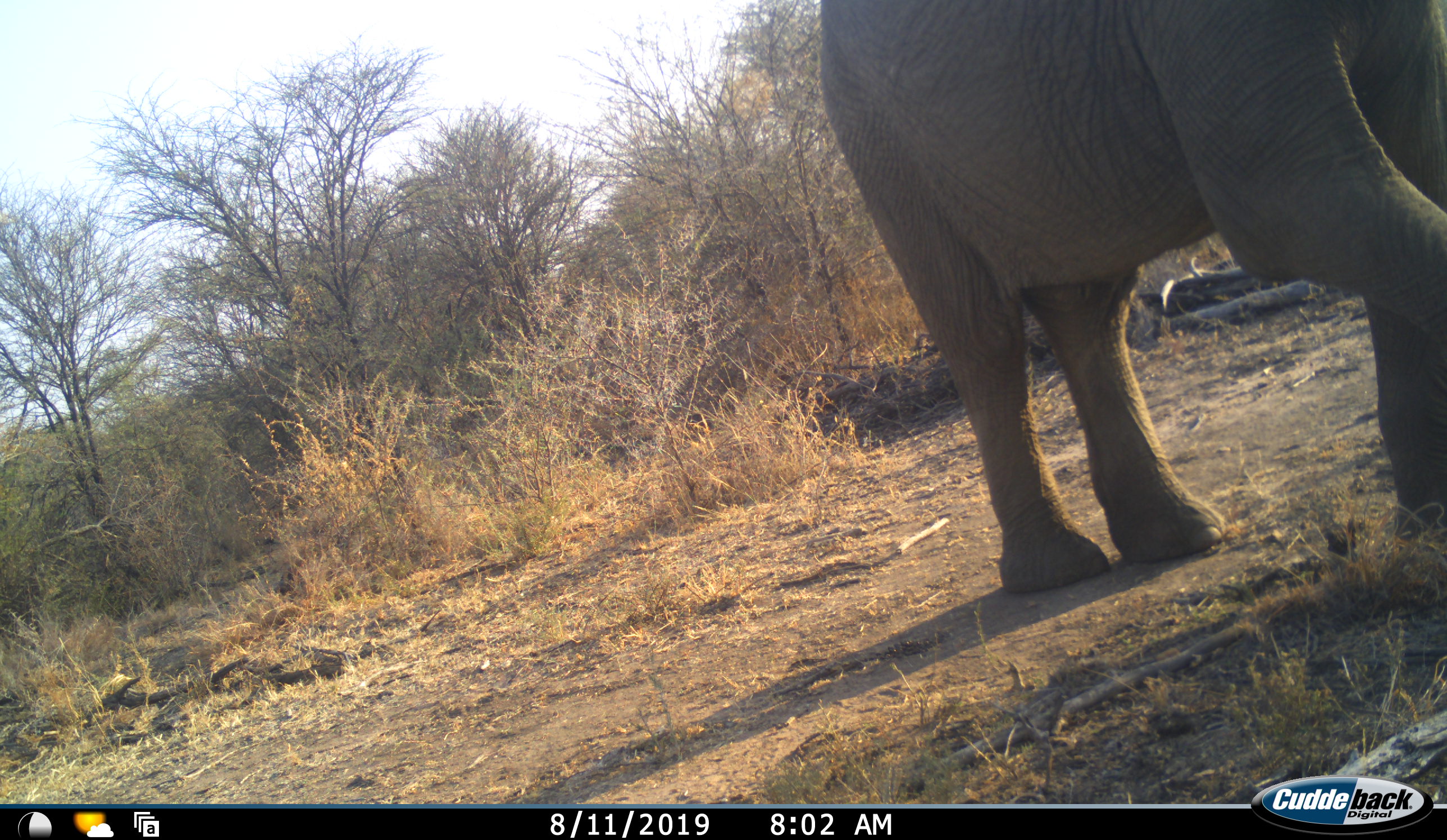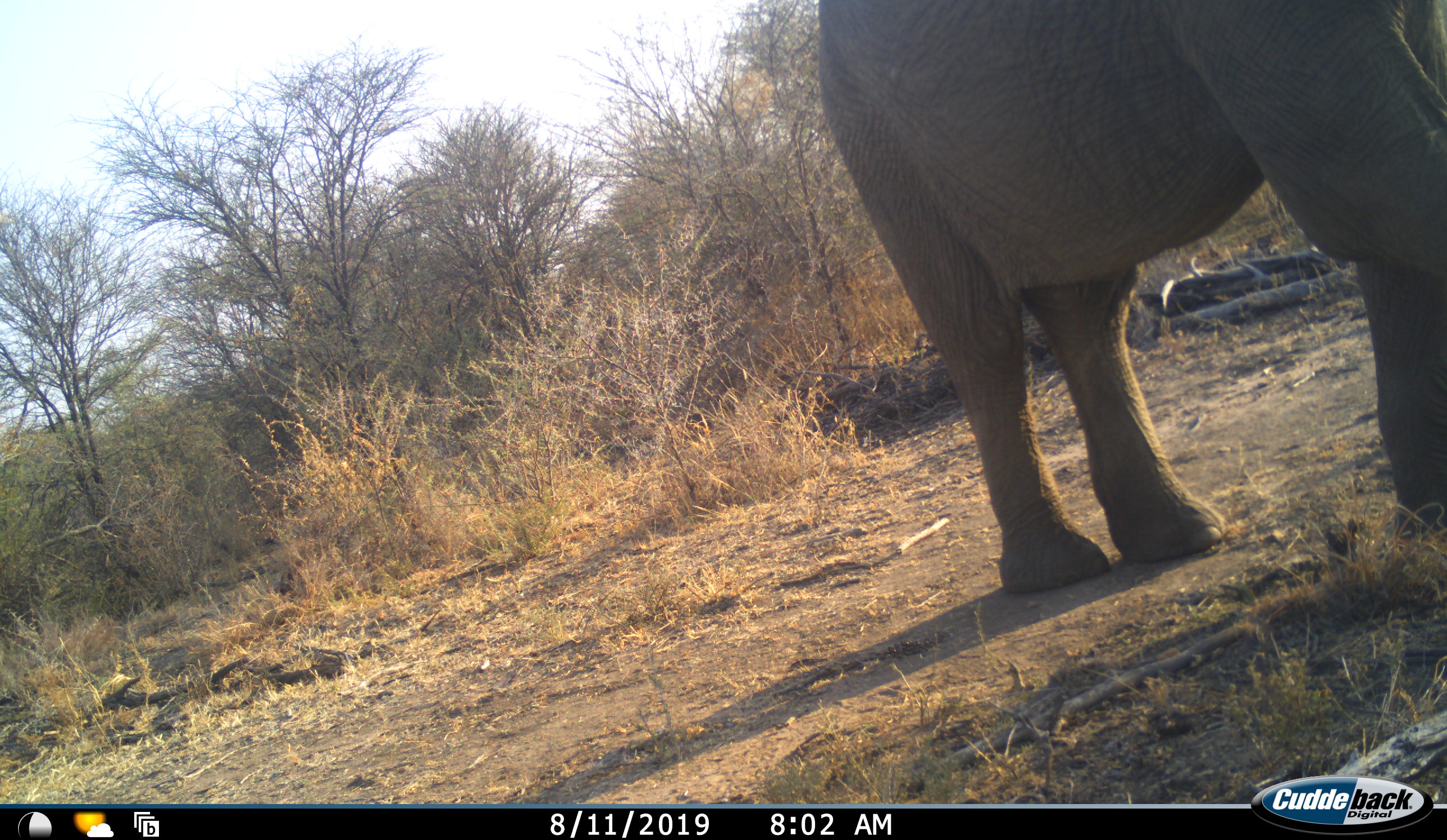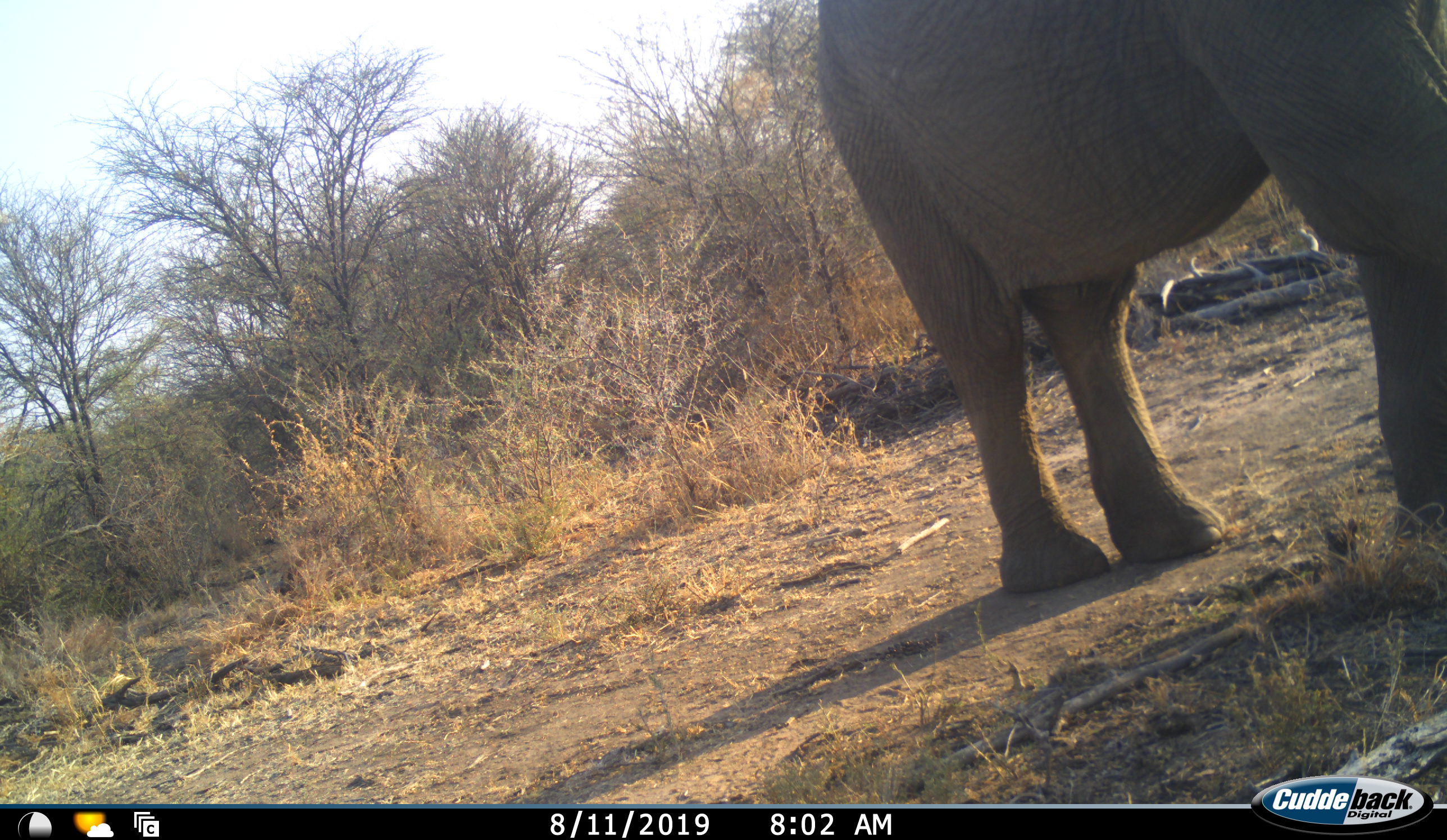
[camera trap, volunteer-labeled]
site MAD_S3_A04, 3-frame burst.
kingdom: Animalia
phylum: Chordata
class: Mammalia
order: Proboscidea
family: Elephantidae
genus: Loxodonta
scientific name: Loxodonta africana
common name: african bush elephant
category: elephant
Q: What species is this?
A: Elephant (african bush elephant) (Loxodonta africana).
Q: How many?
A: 1.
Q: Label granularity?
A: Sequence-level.